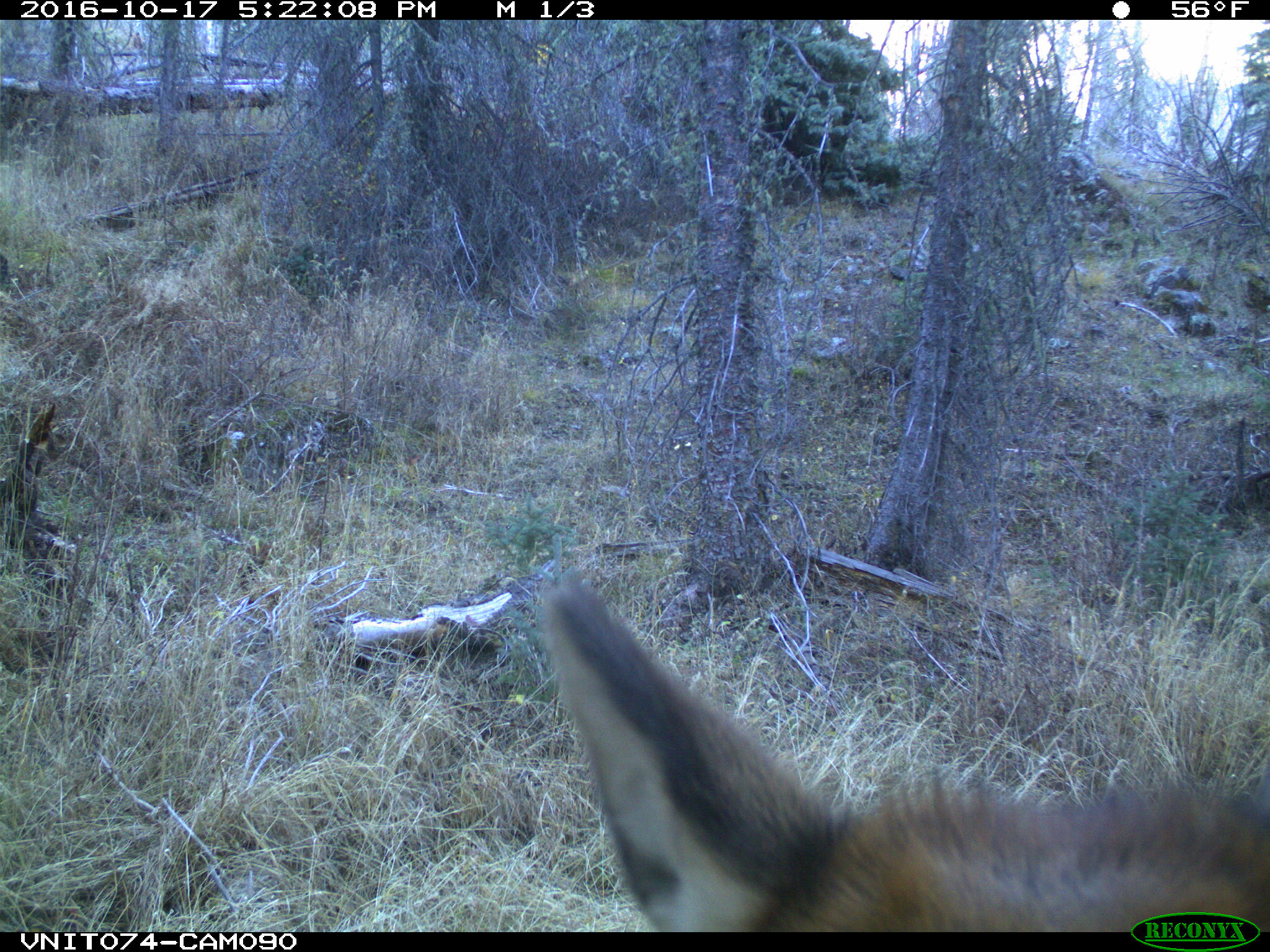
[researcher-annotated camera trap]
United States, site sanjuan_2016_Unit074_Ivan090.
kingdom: Animalia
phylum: Chordata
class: Mammalia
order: Artiodactyla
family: Cervidae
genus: Cervus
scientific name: Cervus elaphus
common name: red deer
Cervus elaphus (red deer).